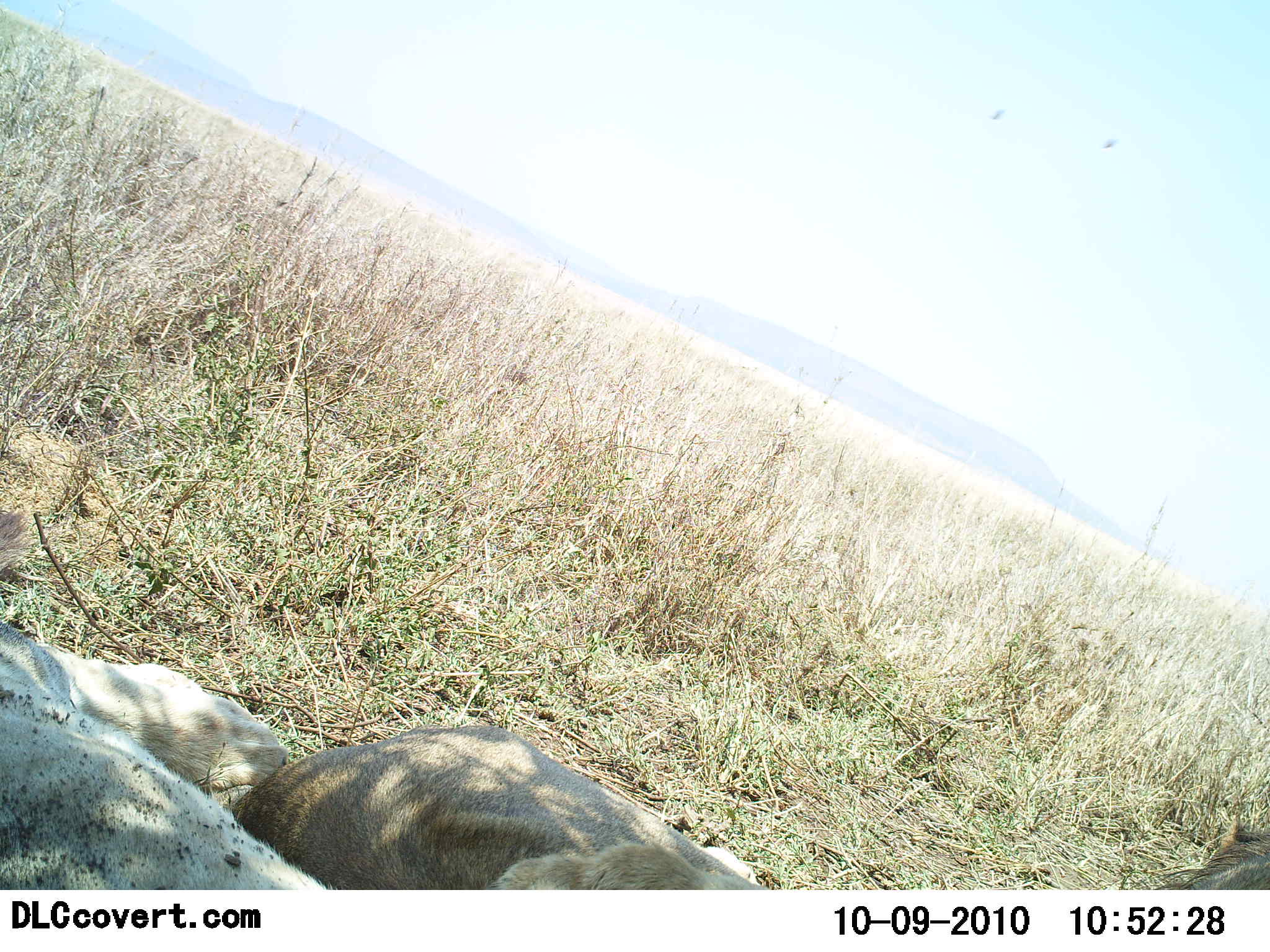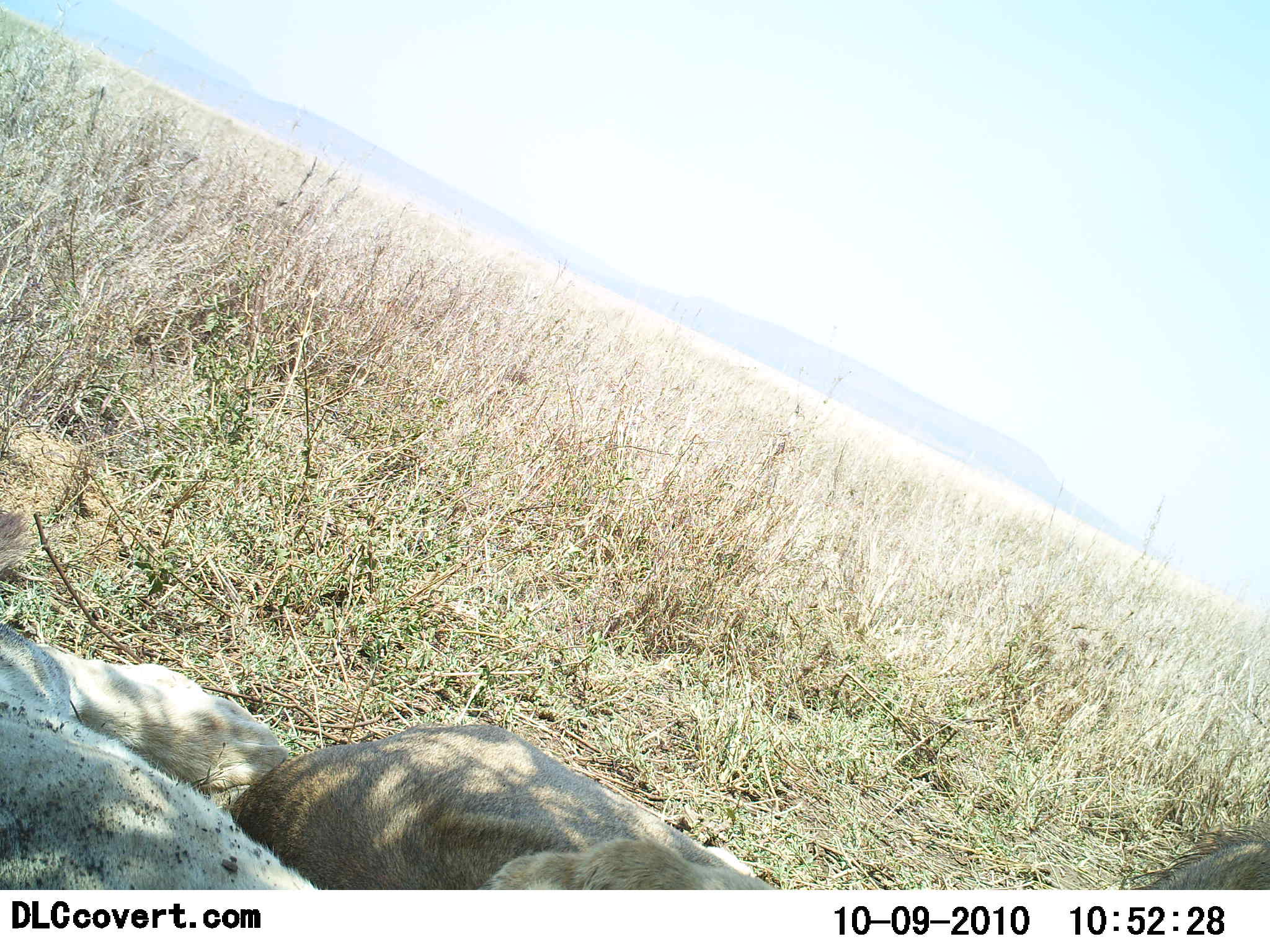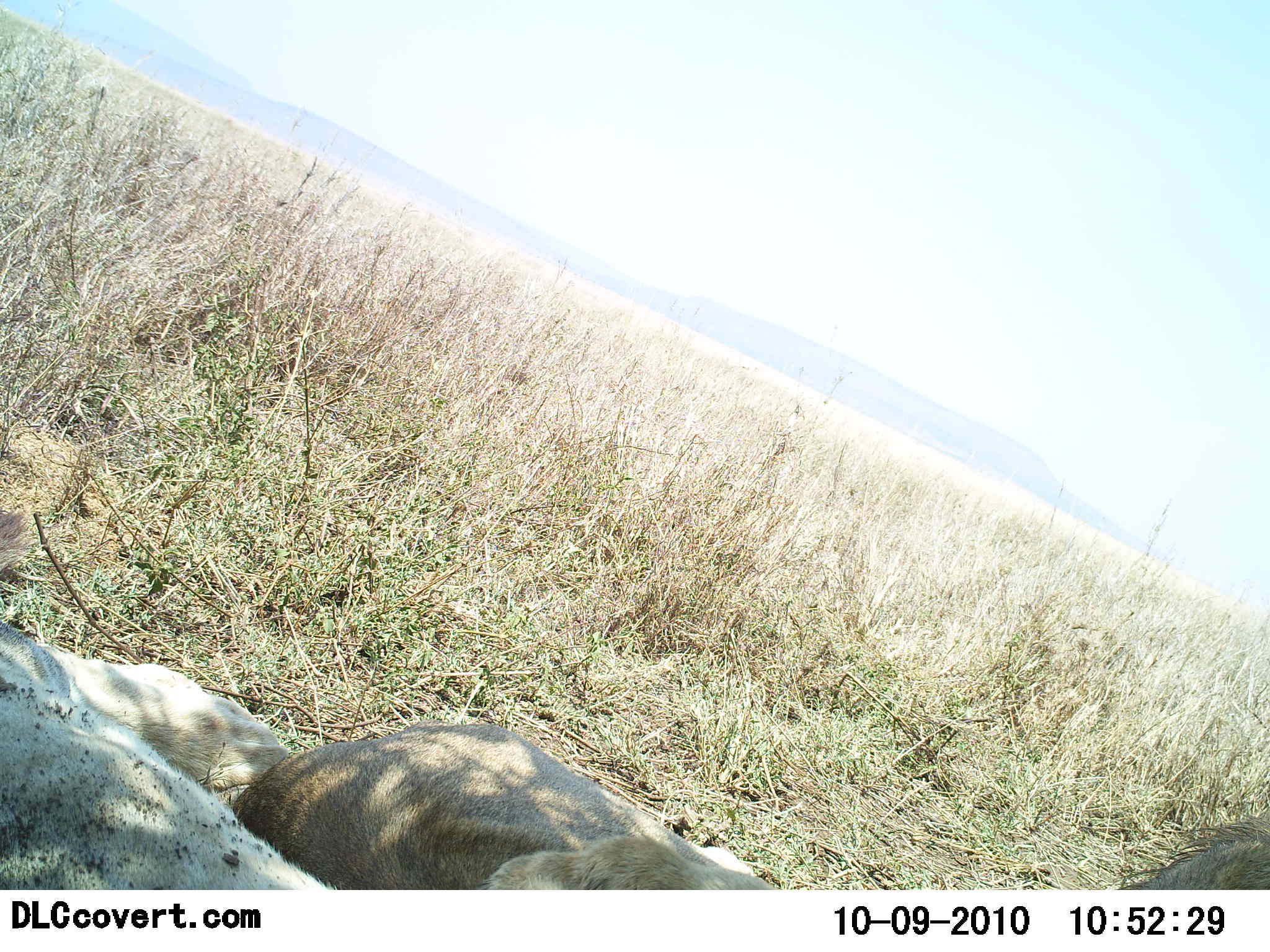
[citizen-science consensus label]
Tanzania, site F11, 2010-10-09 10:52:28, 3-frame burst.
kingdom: Animalia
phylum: Chordata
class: Mammalia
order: Carnivora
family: Felidae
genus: Panthera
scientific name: Panthera leo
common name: lion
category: lionfemale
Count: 3.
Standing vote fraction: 0%.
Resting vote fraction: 100%.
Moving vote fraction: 0%.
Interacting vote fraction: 7%.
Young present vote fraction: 14%.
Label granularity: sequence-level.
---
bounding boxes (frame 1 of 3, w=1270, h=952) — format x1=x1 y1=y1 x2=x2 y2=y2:
animal: x1=0 y1=614 x2=333 y2=890; x1=237 y1=725 x2=767 y2=890; x1=43 y1=642 x2=288 y2=796; x1=1099 y1=136 x2=1118 y2=151; x1=990 y1=108 x2=1004 y2=122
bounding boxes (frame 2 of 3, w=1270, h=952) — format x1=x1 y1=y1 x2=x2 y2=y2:
animal: x1=225 y1=722 x2=788 y2=891; x1=0 y1=627 x2=332 y2=890; x1=40 y1=647 x2=288 y2=793; x1=1140 y1=830 x2=1270 y2=890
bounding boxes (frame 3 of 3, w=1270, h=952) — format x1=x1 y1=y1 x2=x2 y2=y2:
animal: x1=0 y1=511 x2=332 y2=889; x1=232 y1=722 x2=787 y2=891; x1=1118 y1=812 x2=1270 y2=890